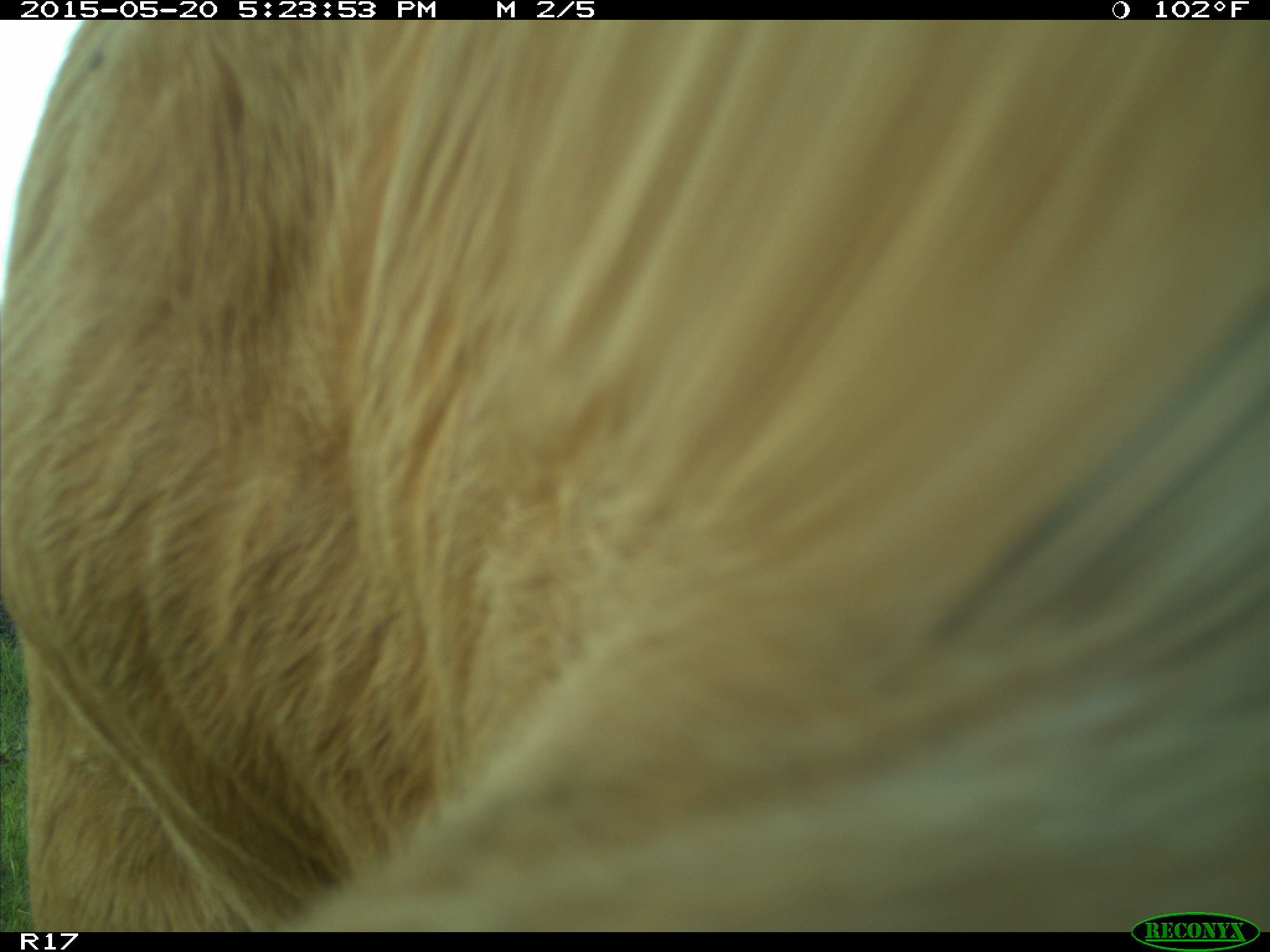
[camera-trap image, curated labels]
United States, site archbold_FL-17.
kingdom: Animalia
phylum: Chordata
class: Mammalia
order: Artiodactyla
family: Bovidae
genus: Bos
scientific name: Bos taurus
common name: domestic cow